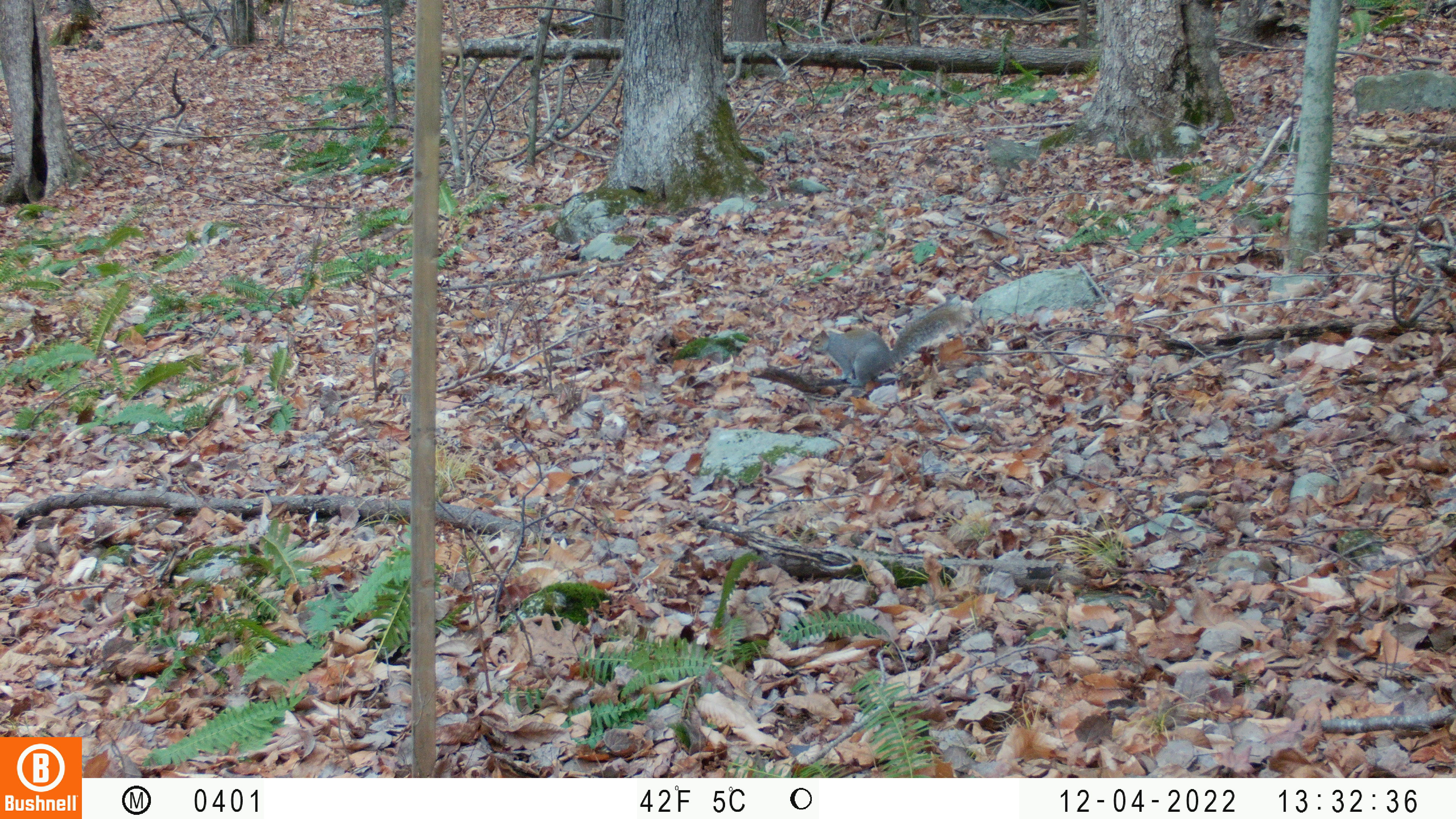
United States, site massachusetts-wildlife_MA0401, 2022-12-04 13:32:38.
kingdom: Animalia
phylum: Chordata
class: Mammalia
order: Rodentia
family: Sciuridae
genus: Sciurus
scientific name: Sciurus carolinensis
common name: gray squirrel